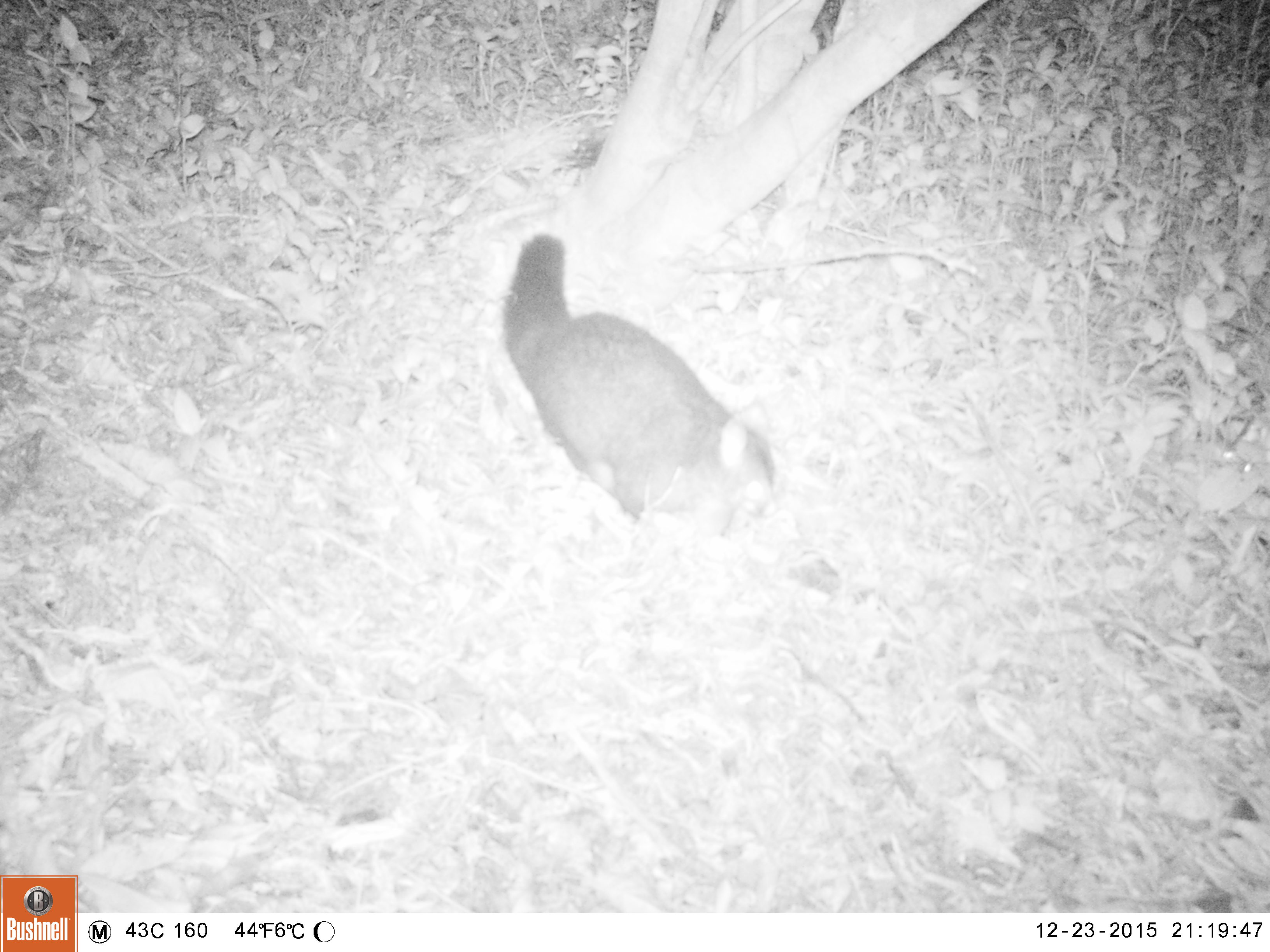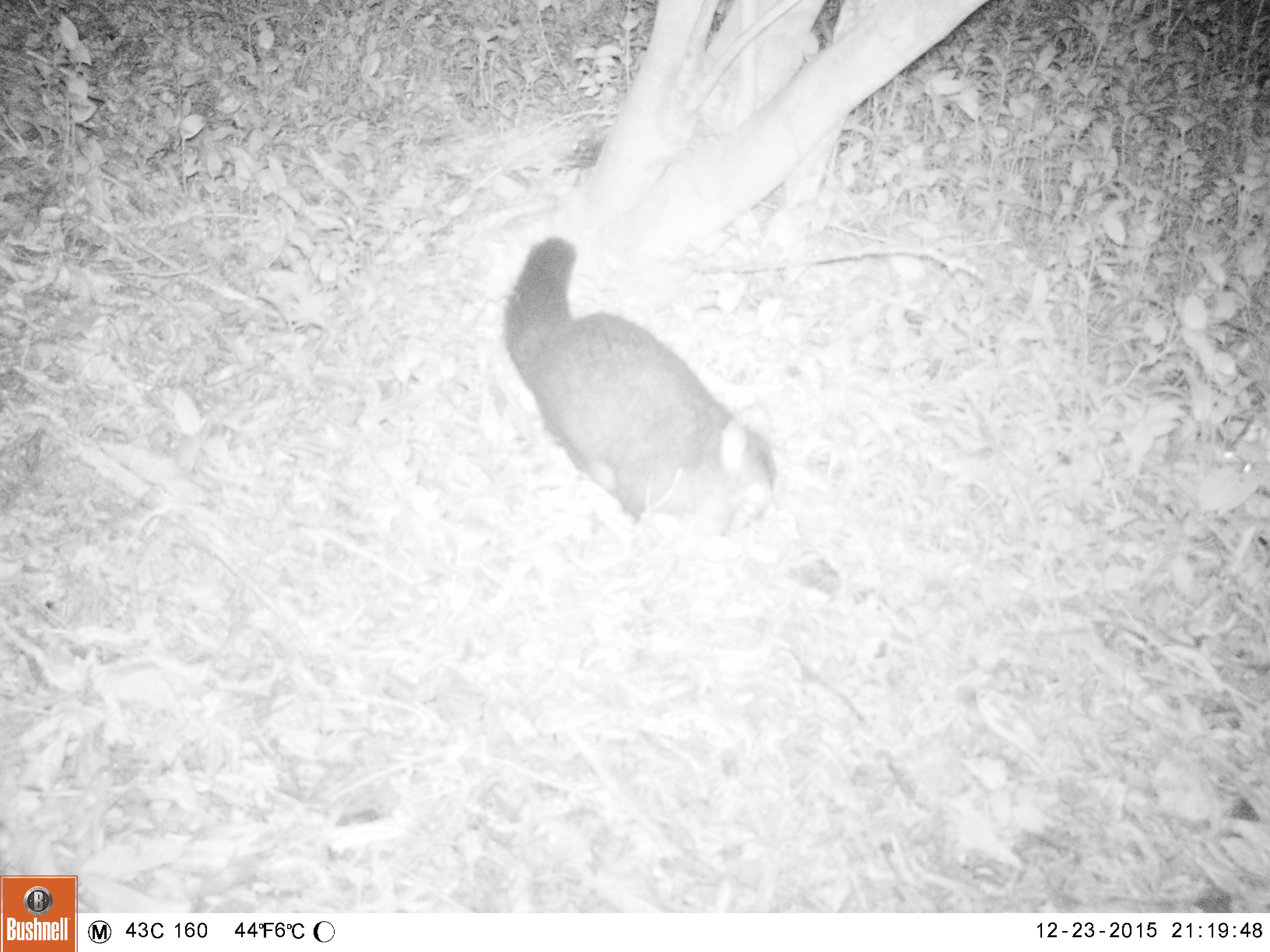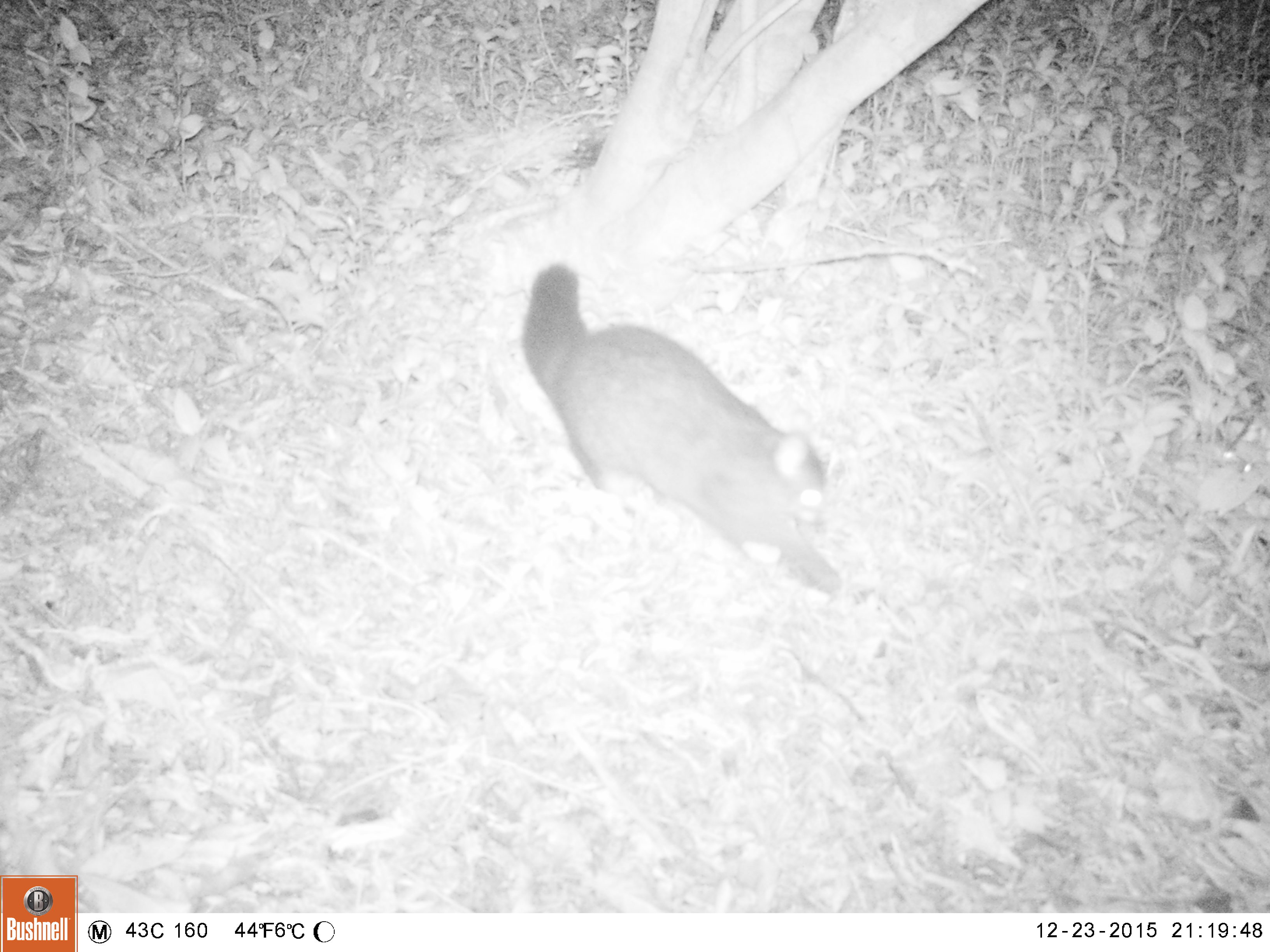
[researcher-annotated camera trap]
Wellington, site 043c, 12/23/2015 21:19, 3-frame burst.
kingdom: Animalia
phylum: Chordata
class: Mammalia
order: Didelphimorphia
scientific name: Didelphimorphia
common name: possum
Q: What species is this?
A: Possum (Didelphimorphia).